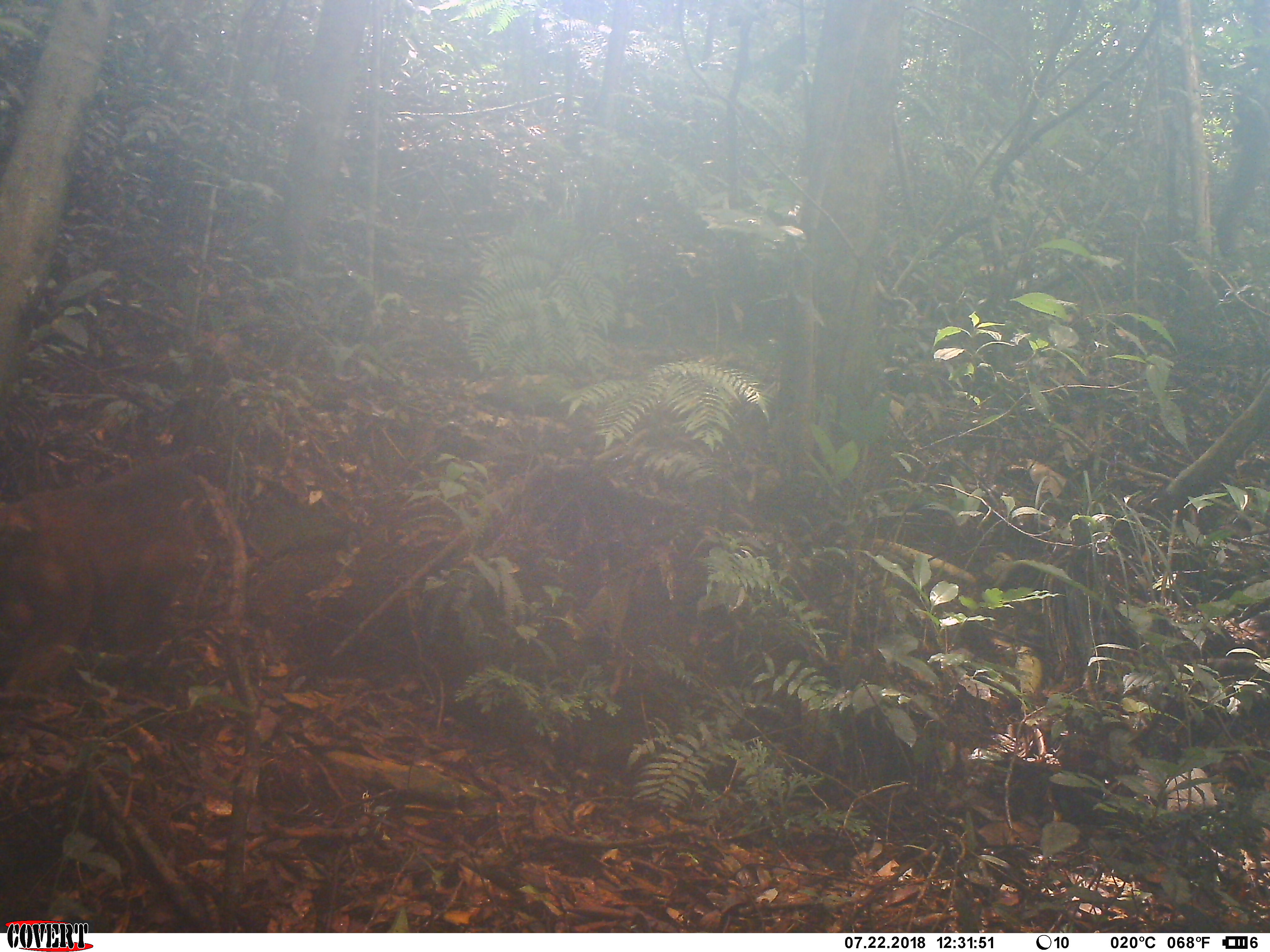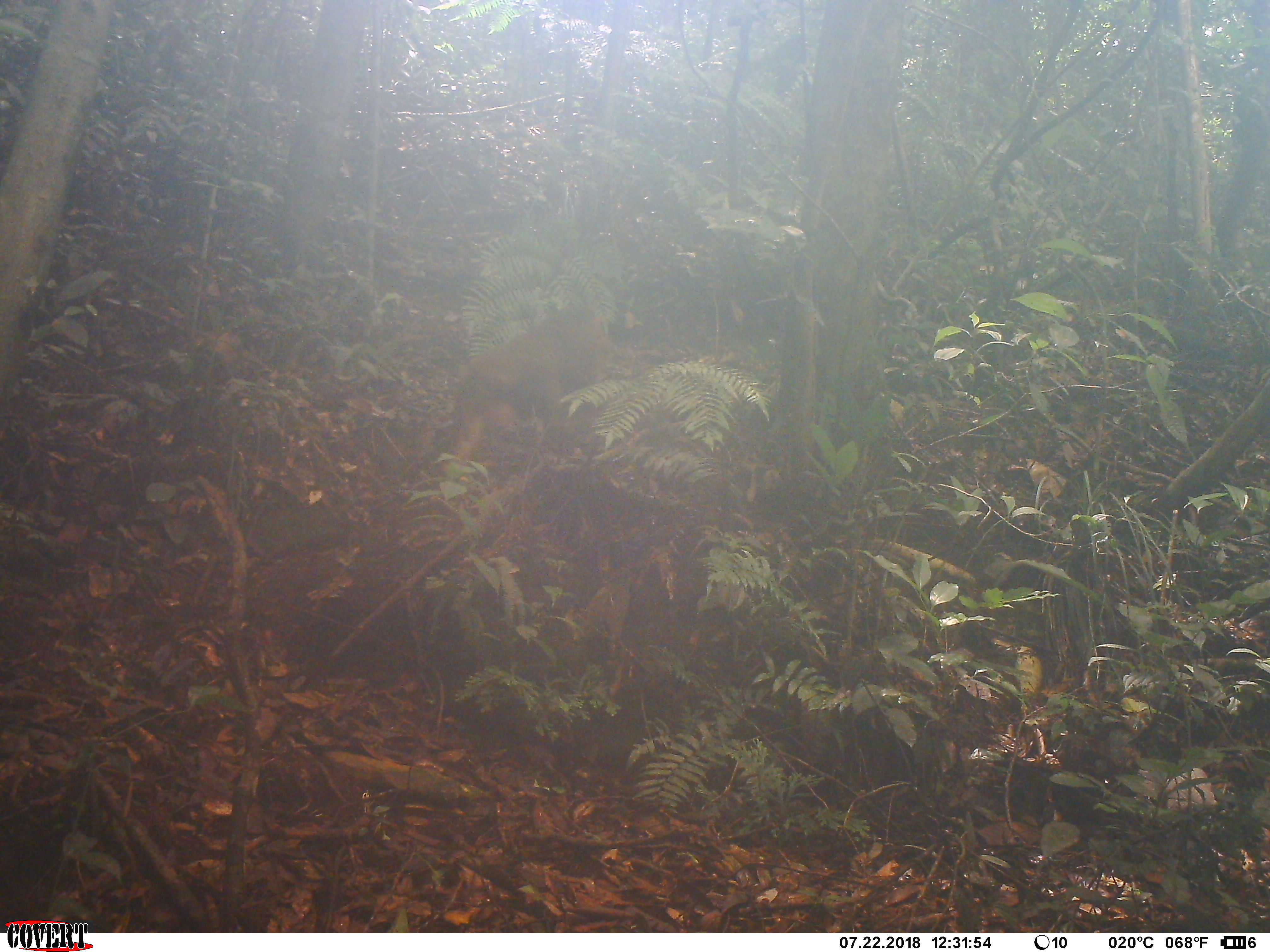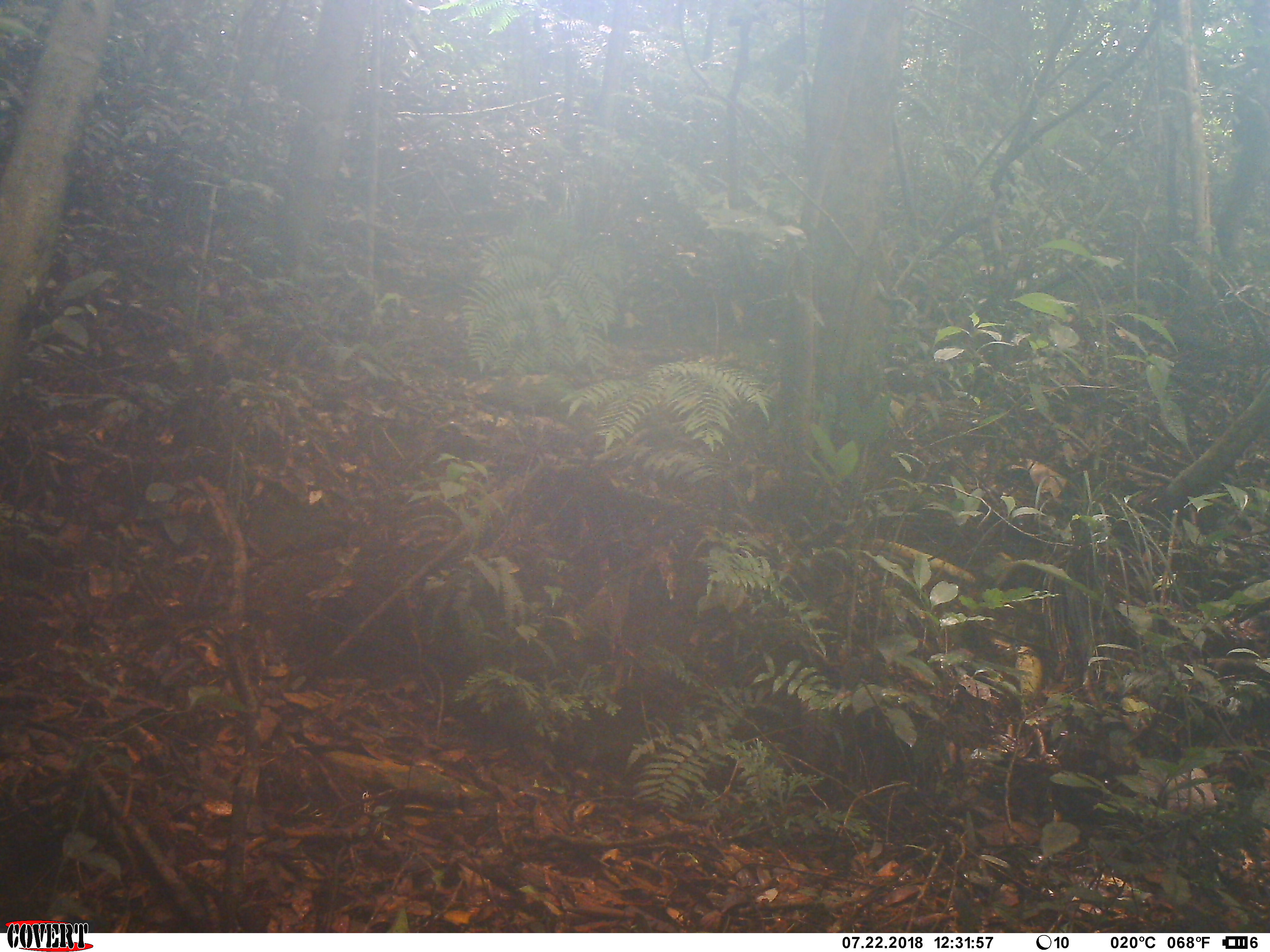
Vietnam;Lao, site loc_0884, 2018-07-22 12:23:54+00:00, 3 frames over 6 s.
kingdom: Animalia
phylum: Chordata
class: Mammalia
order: Primates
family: Cercopithecidae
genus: Macaca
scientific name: Macaca arctoides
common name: stump-tailed macaque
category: stump tailed macaque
Stump tailed macaque (stump-tailed macaque) (Macaca arctoides). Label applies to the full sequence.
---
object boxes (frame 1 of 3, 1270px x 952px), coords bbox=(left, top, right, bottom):
stump tailed macaque: bbox=(0, 454, 222, 690)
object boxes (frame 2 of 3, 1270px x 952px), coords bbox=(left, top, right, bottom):
stump tailed macaque: bbox=(441, 299, 610, 473)